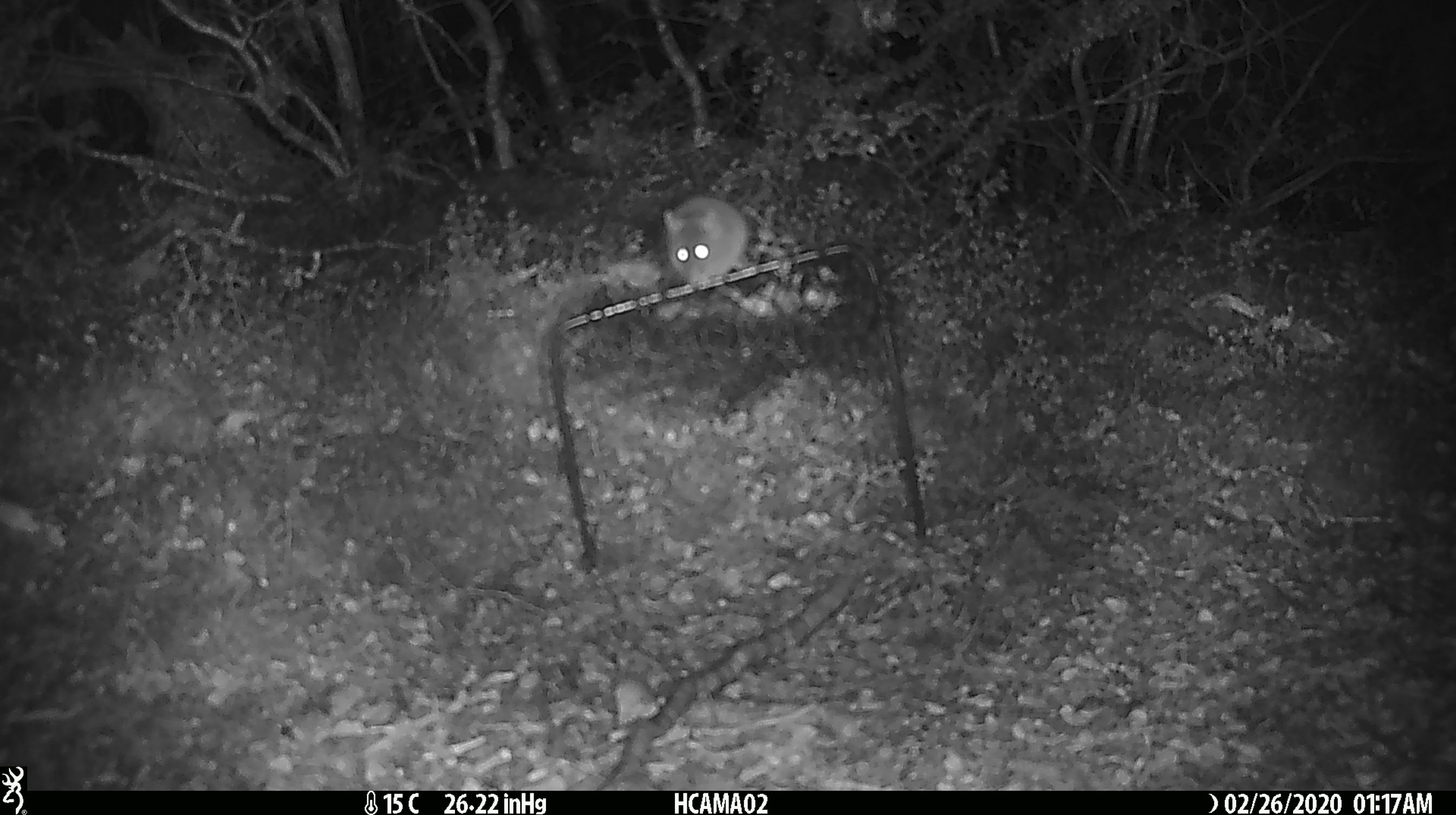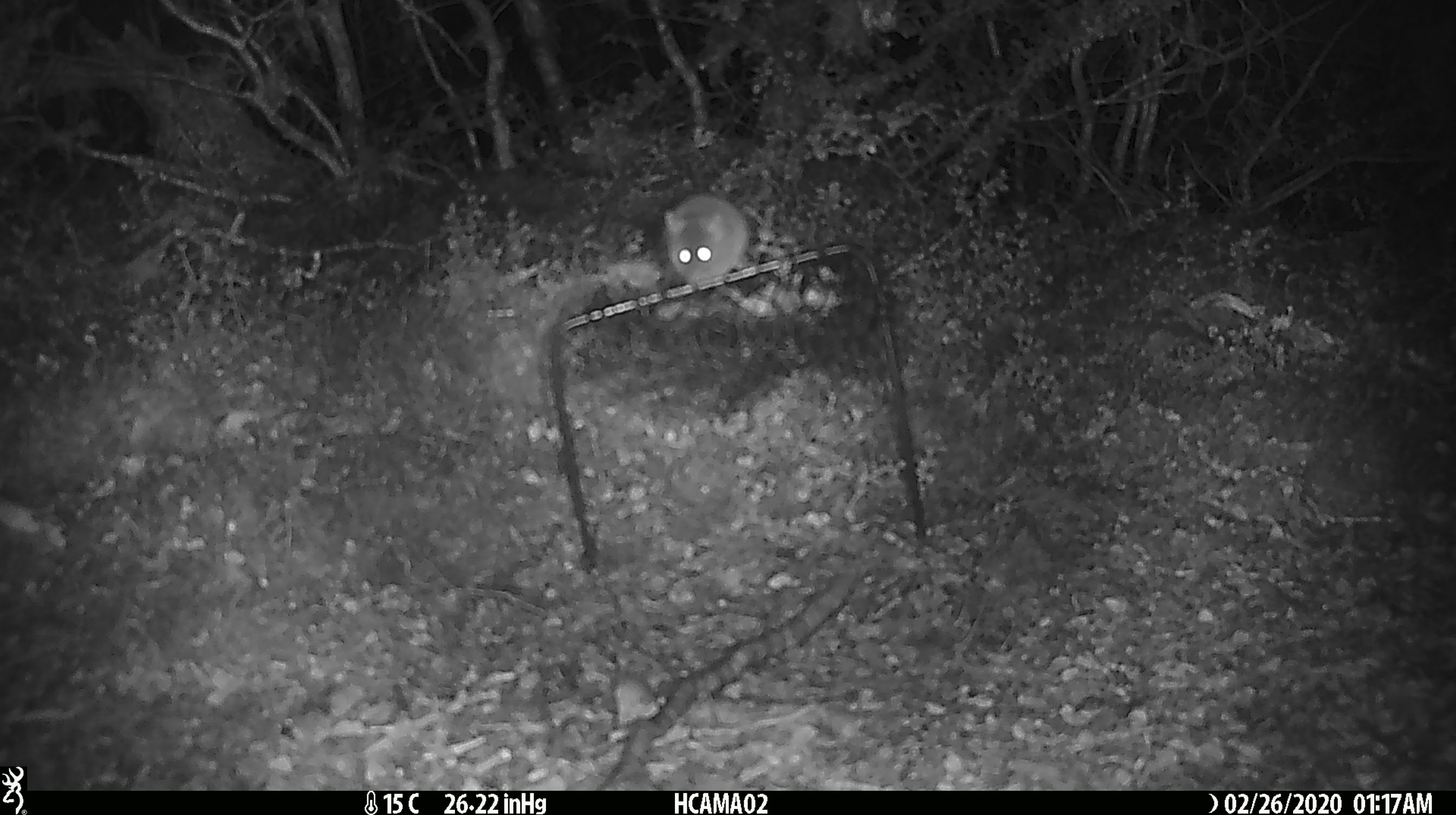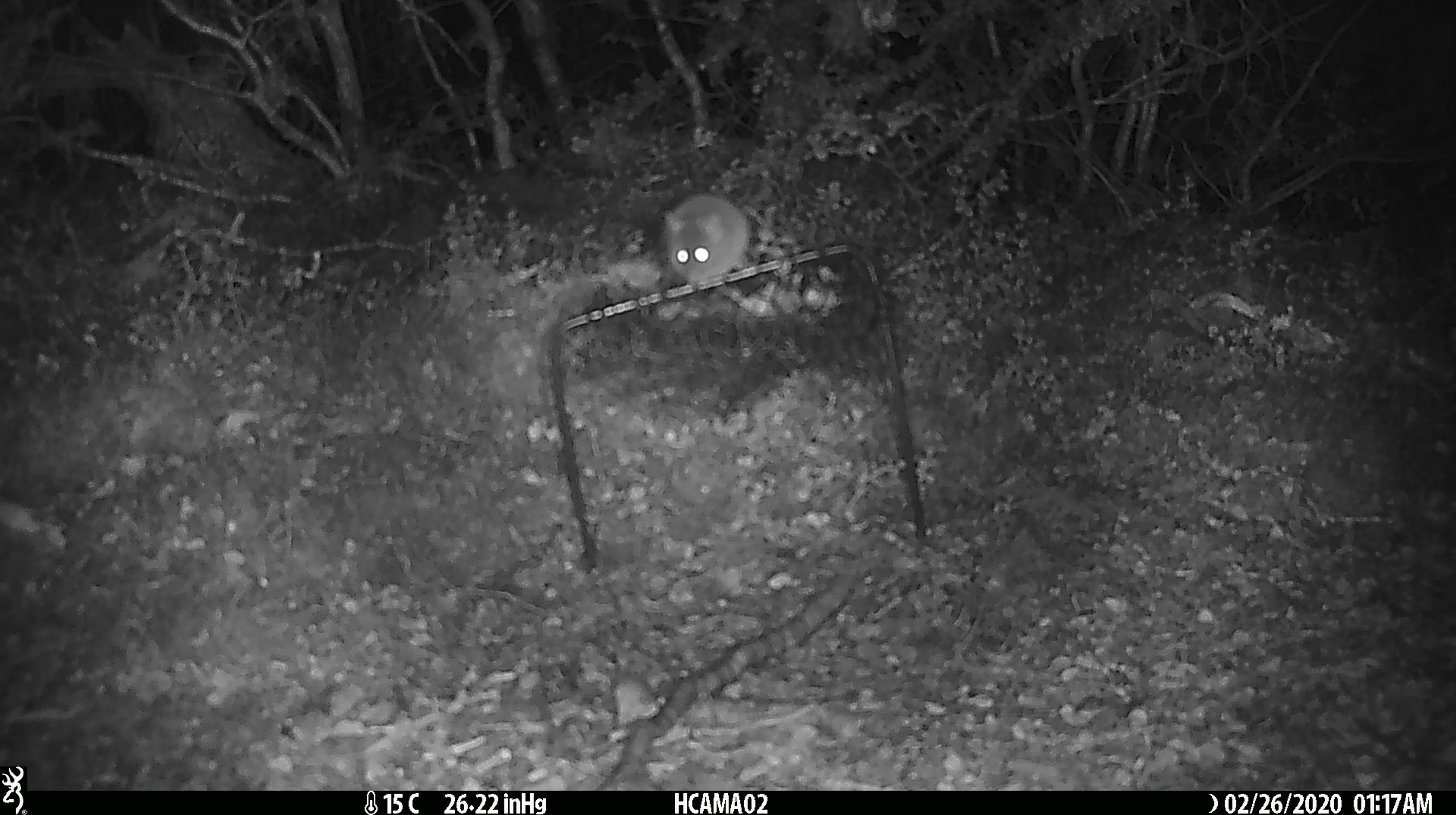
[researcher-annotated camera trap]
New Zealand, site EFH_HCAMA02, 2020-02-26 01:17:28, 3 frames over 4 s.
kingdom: Animalia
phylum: Chordata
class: Mammalia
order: Rodentia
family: Muridae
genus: Mus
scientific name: Mus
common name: mouse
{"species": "mouse (Mus)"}